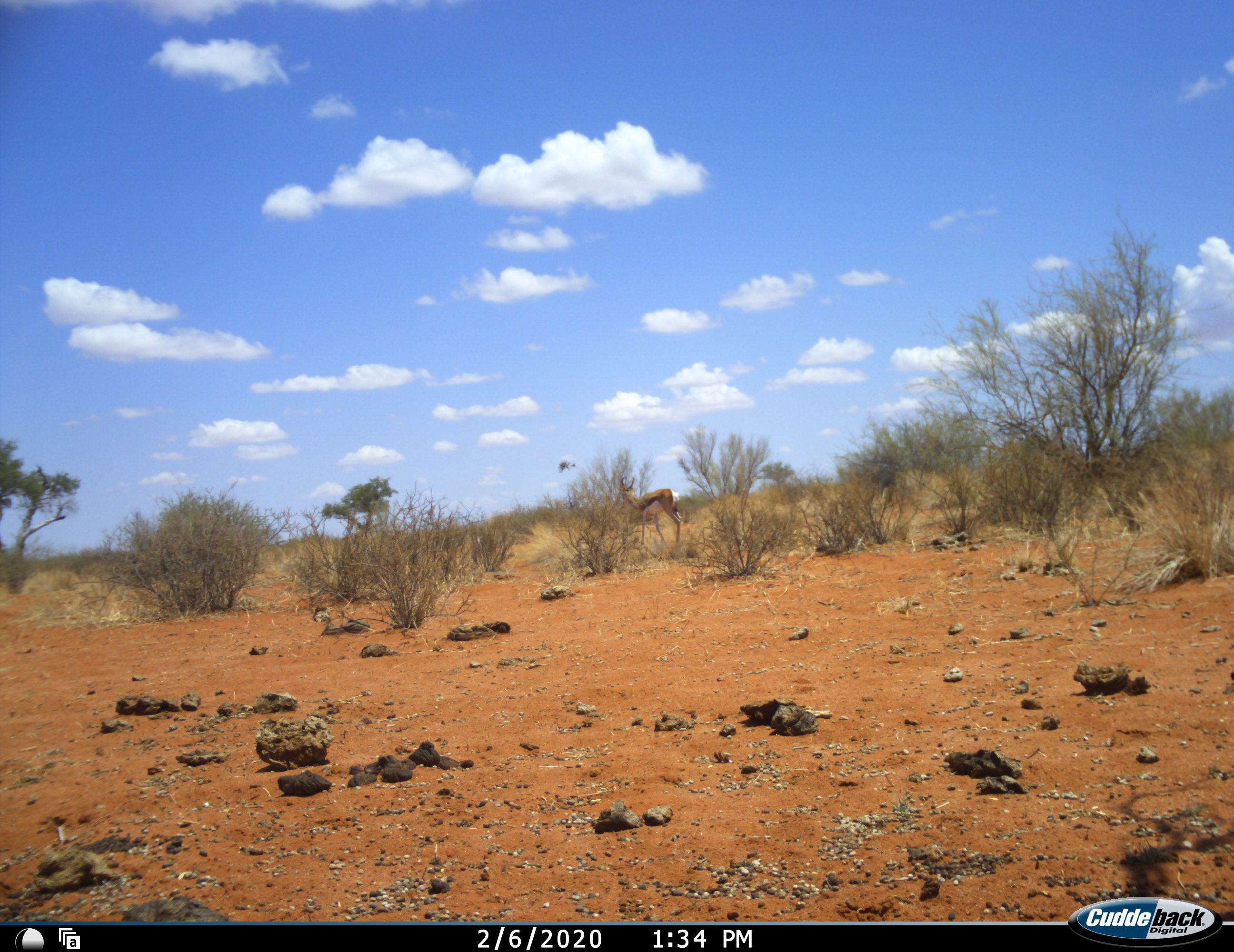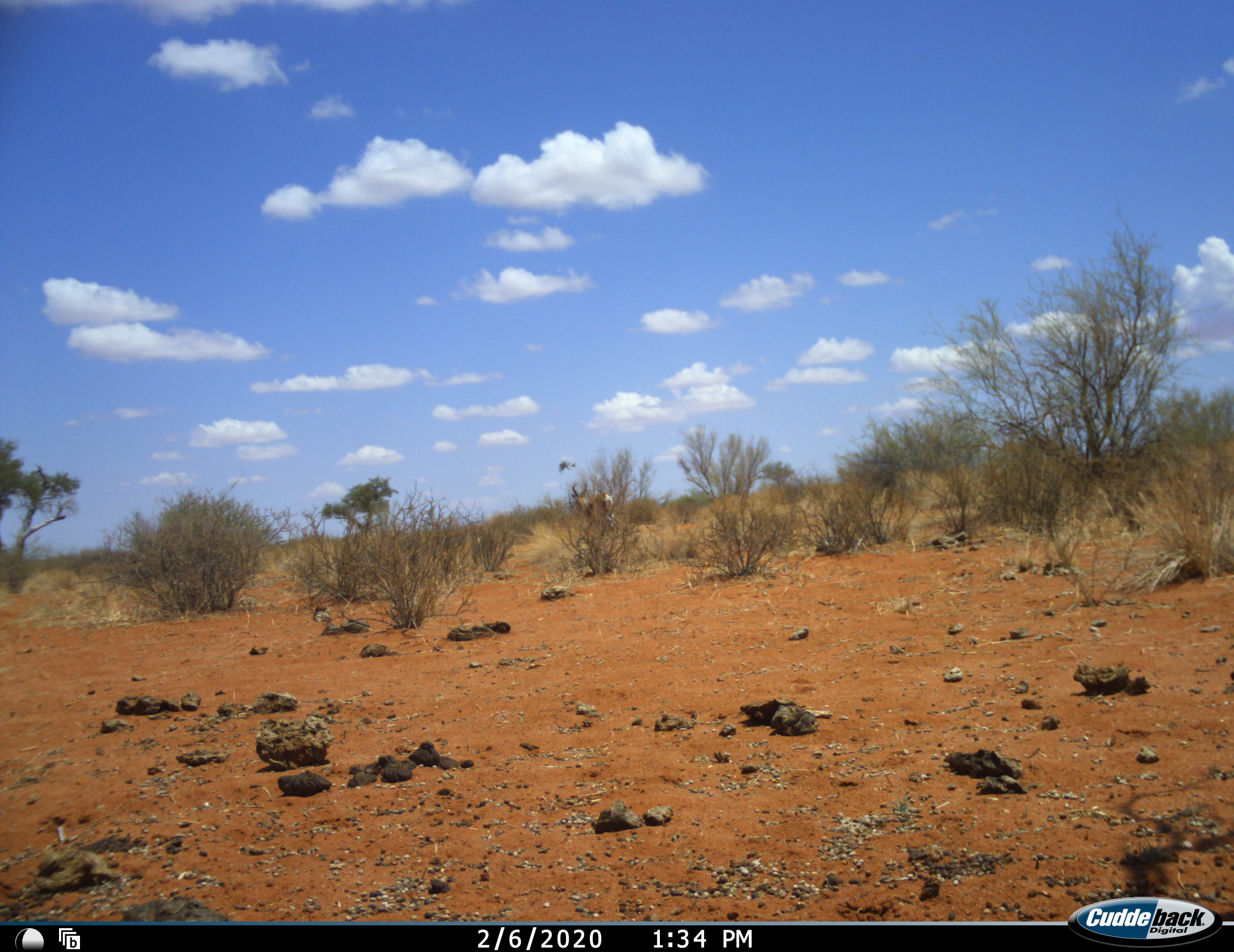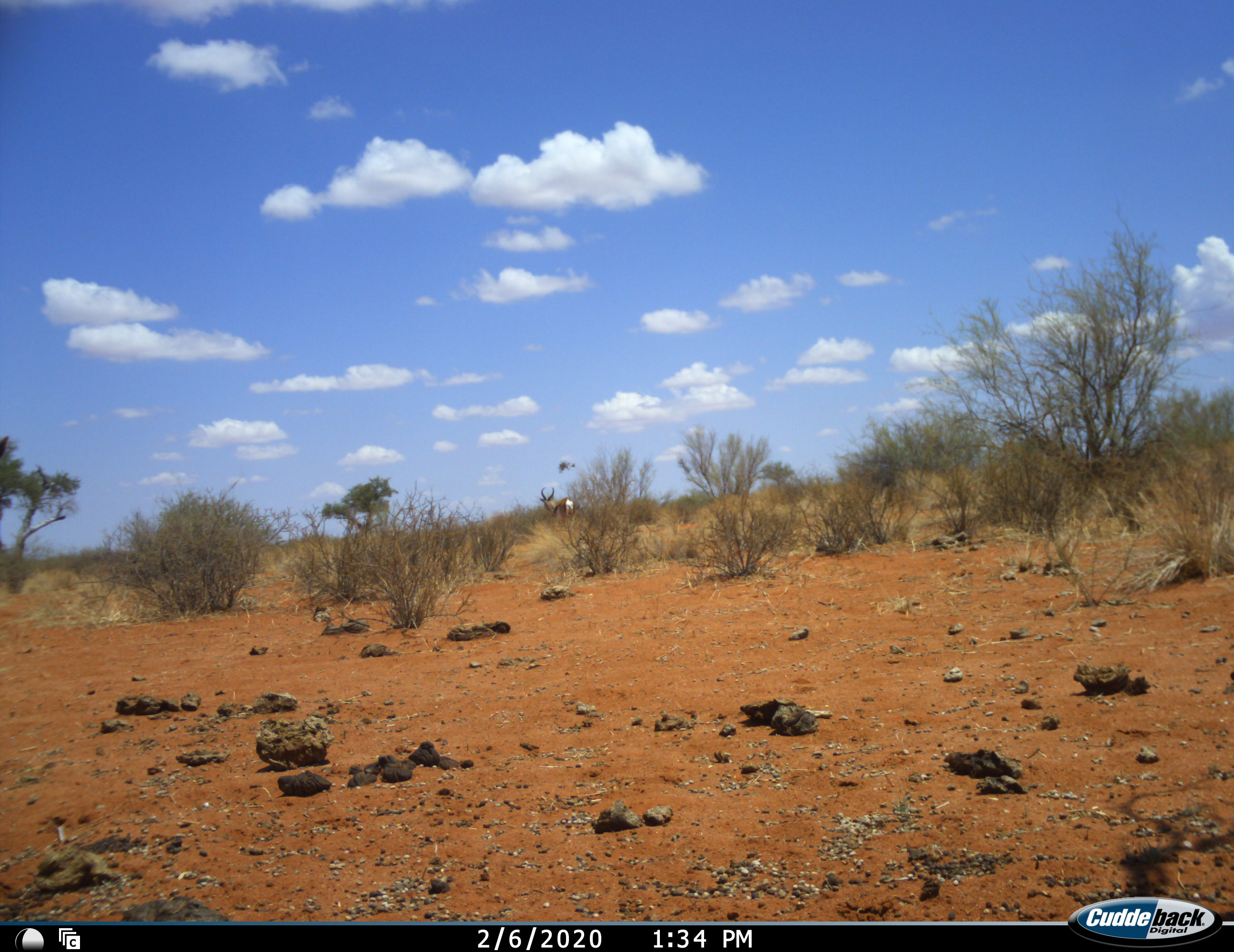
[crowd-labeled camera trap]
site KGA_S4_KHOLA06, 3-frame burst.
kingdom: Animalia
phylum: Chordata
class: Mammalia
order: Artiodactyla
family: Bovidae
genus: Antidorcas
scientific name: Antidorcas marsupialis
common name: springbok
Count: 1.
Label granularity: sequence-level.